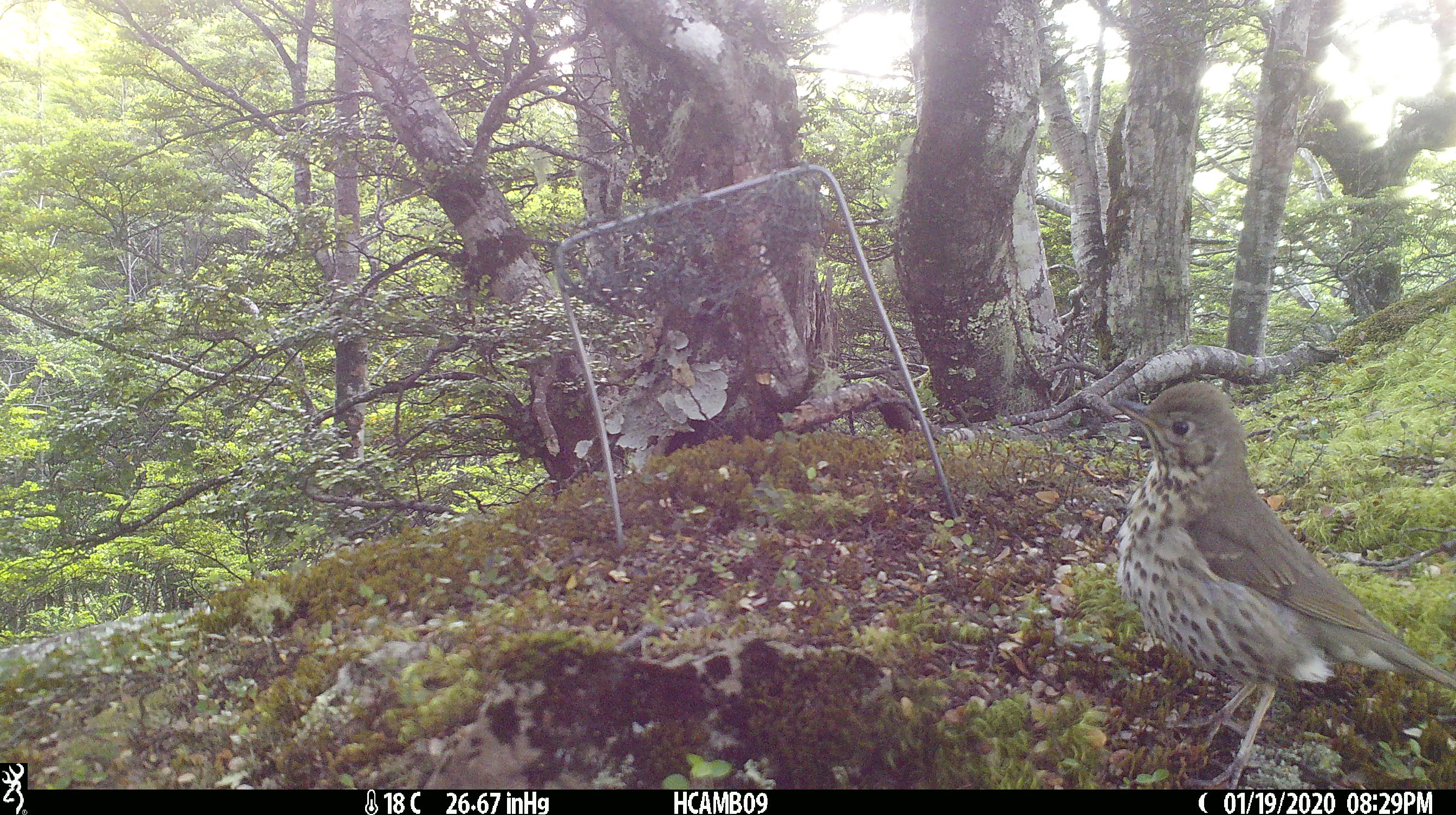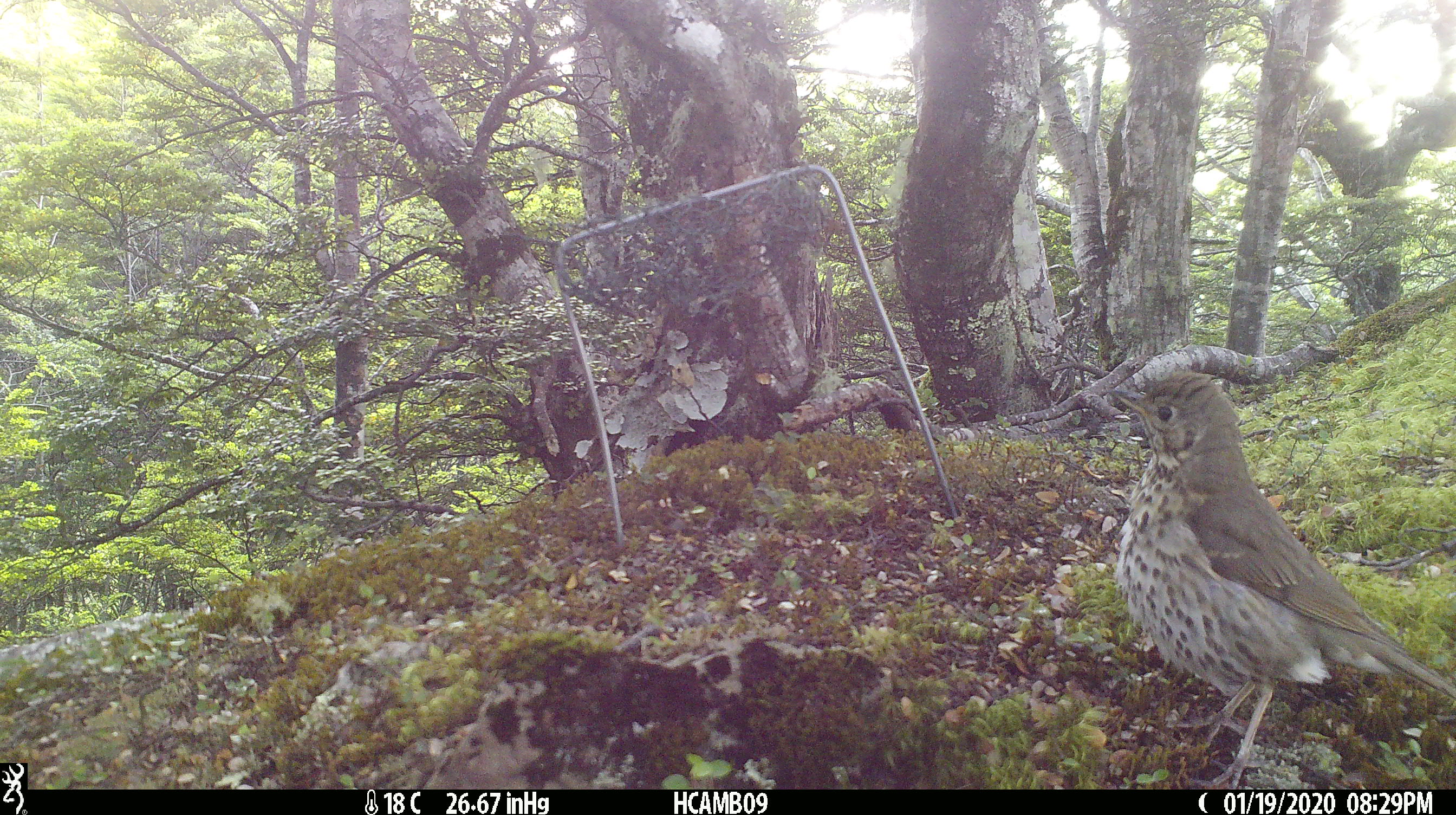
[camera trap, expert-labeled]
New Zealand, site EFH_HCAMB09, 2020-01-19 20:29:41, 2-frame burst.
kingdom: Animalia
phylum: Chordata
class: Aves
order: Passeriformes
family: Turdidae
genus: Turdus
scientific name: Turdus philomelos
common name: song thrush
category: thrush